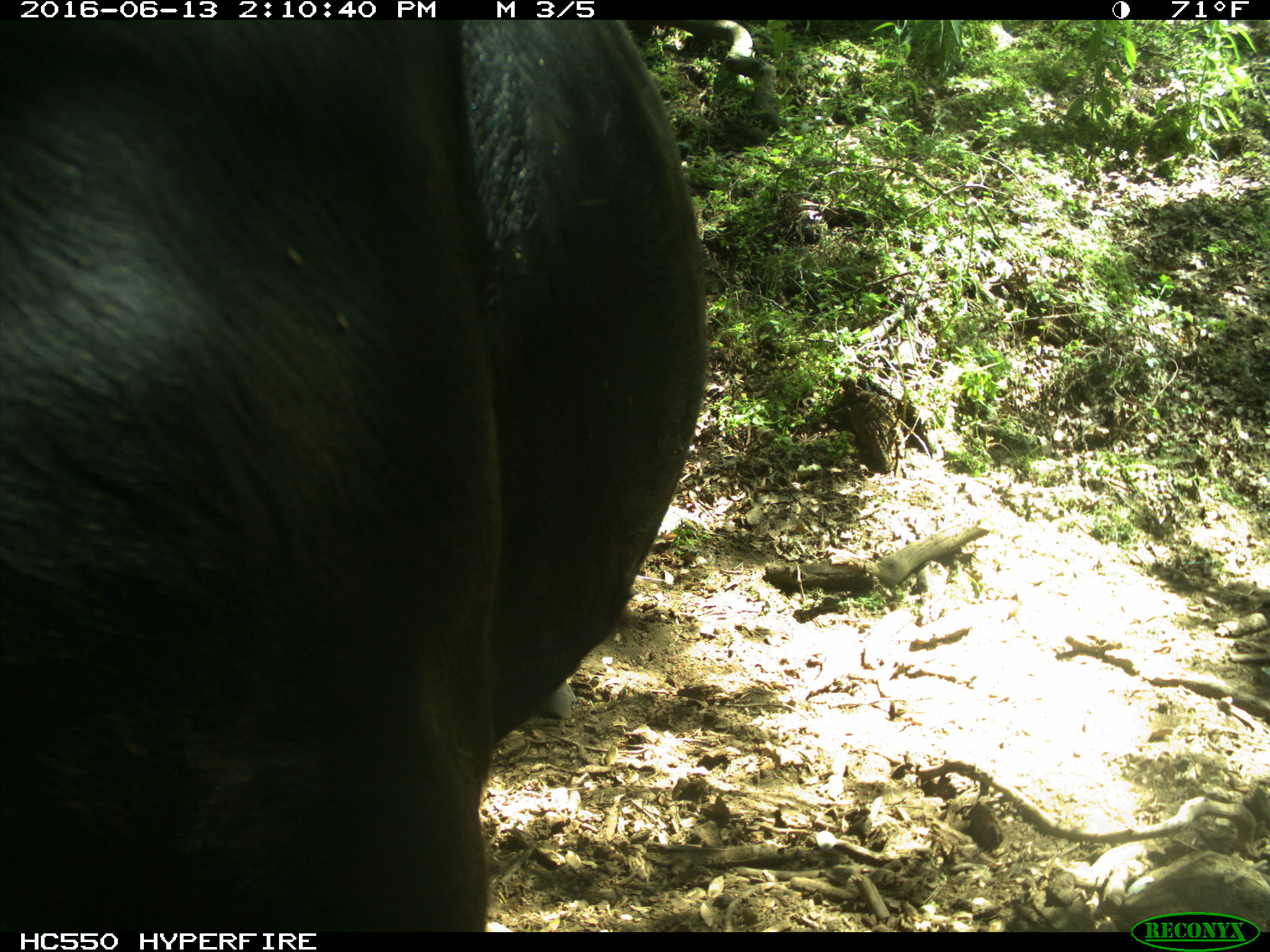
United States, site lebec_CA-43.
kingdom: Animalia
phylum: Chordata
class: Mammalia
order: Artiodactyla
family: Bovidae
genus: Bos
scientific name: Bos taurus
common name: domestic cow